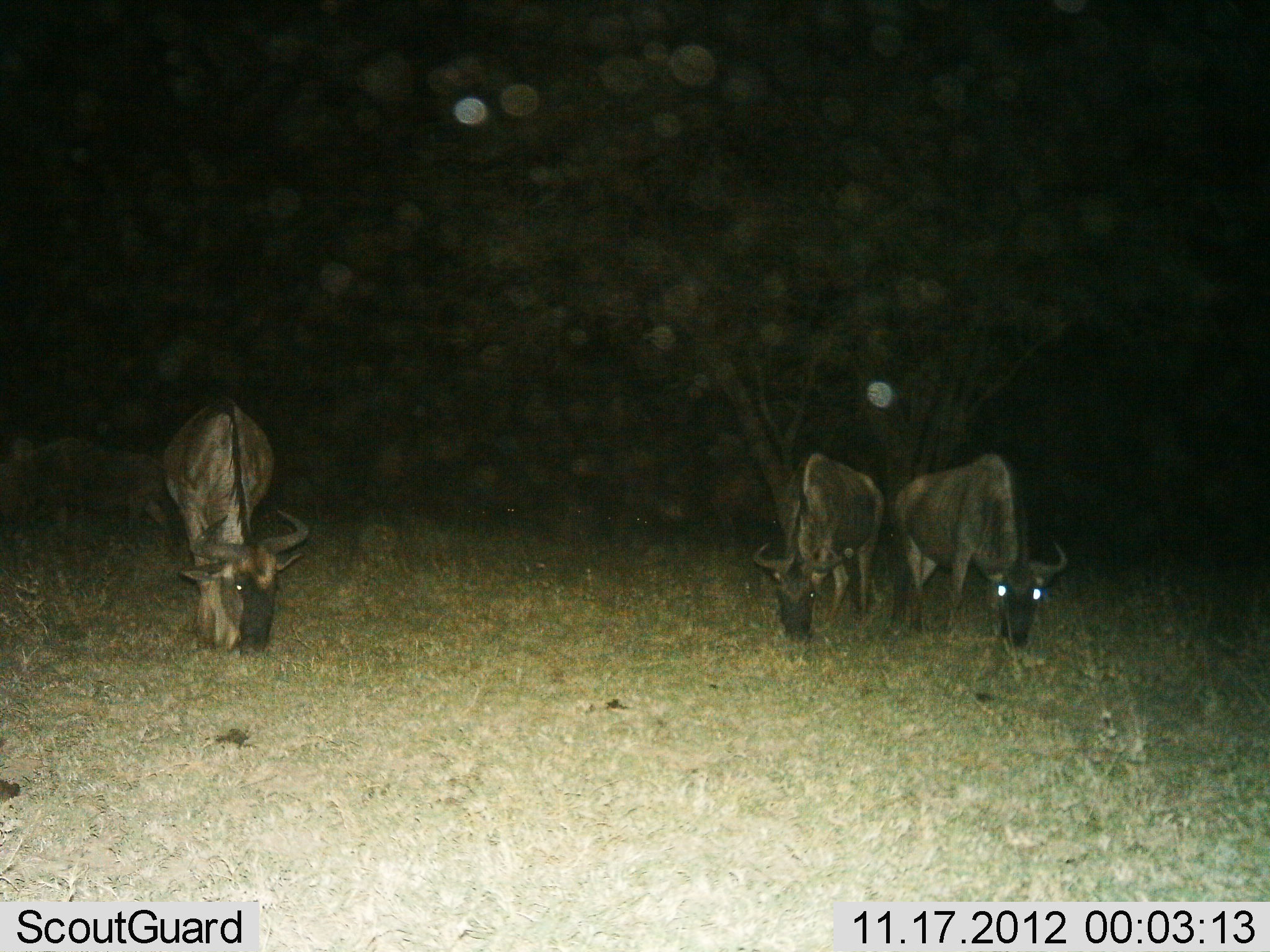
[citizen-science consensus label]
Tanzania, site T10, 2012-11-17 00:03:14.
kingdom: Animalia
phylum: Chordata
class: Mammalia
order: Artiodactyla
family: Bovidae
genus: Connochaetes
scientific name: Connochaetes taurinus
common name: blue wildebeest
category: wildebeest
Wildebeest (blue wildebeest) (Connochaetes taurinus), count 3. Behavior (volunteer vote fractions): standing 40%, resting 0%, moving 0%, interacting 0%. Young present (vote fraction): 0%. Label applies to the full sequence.